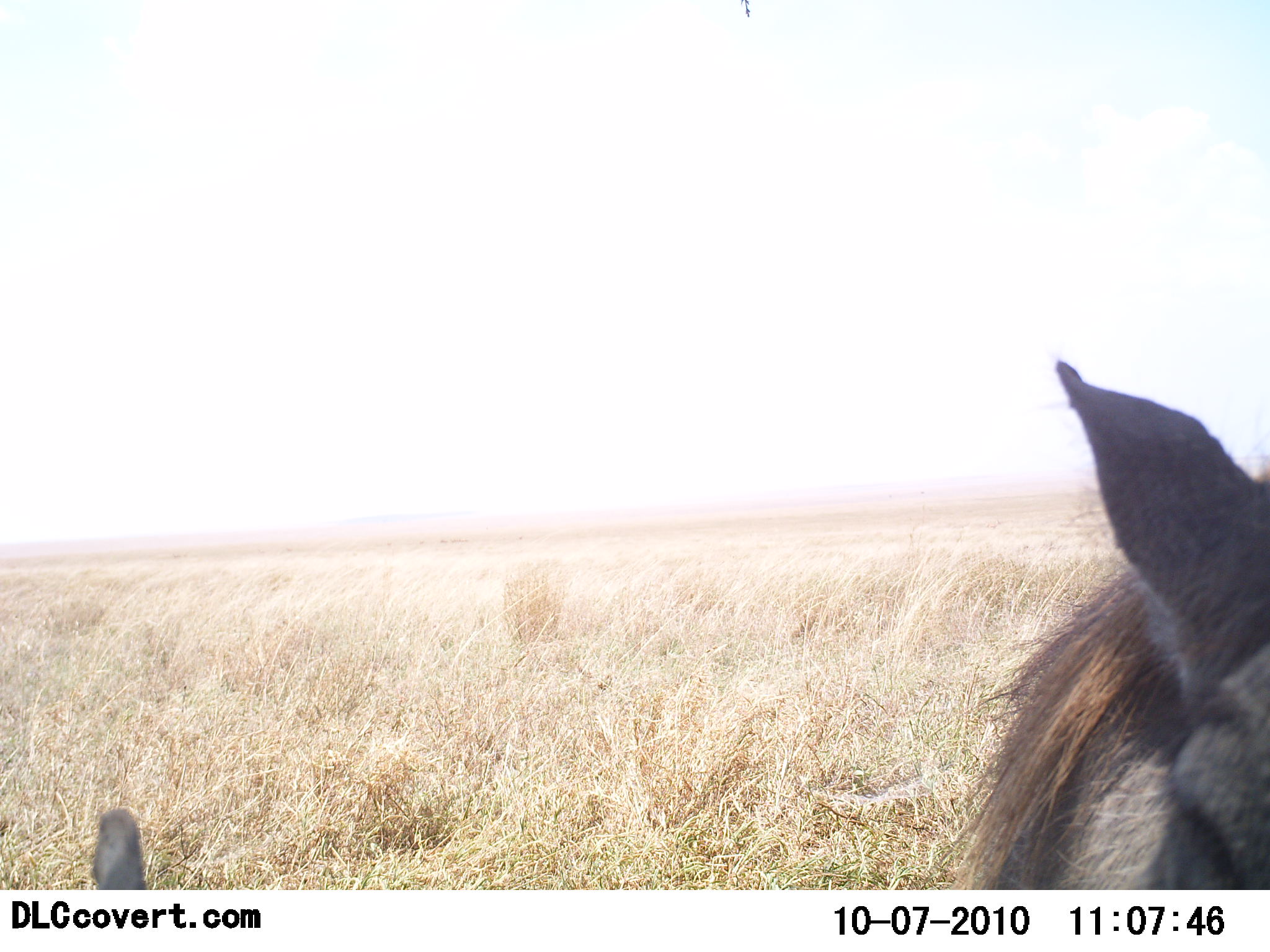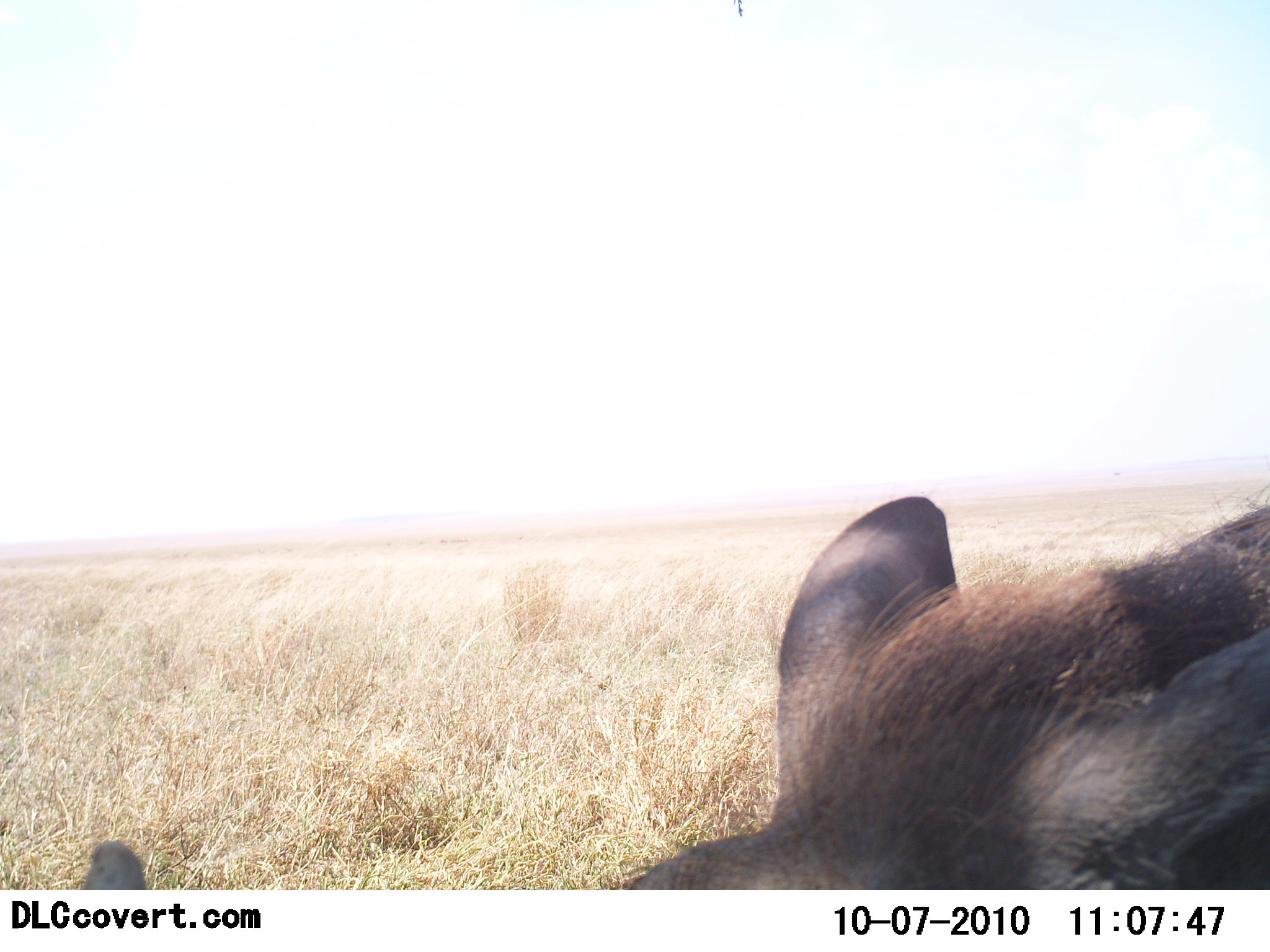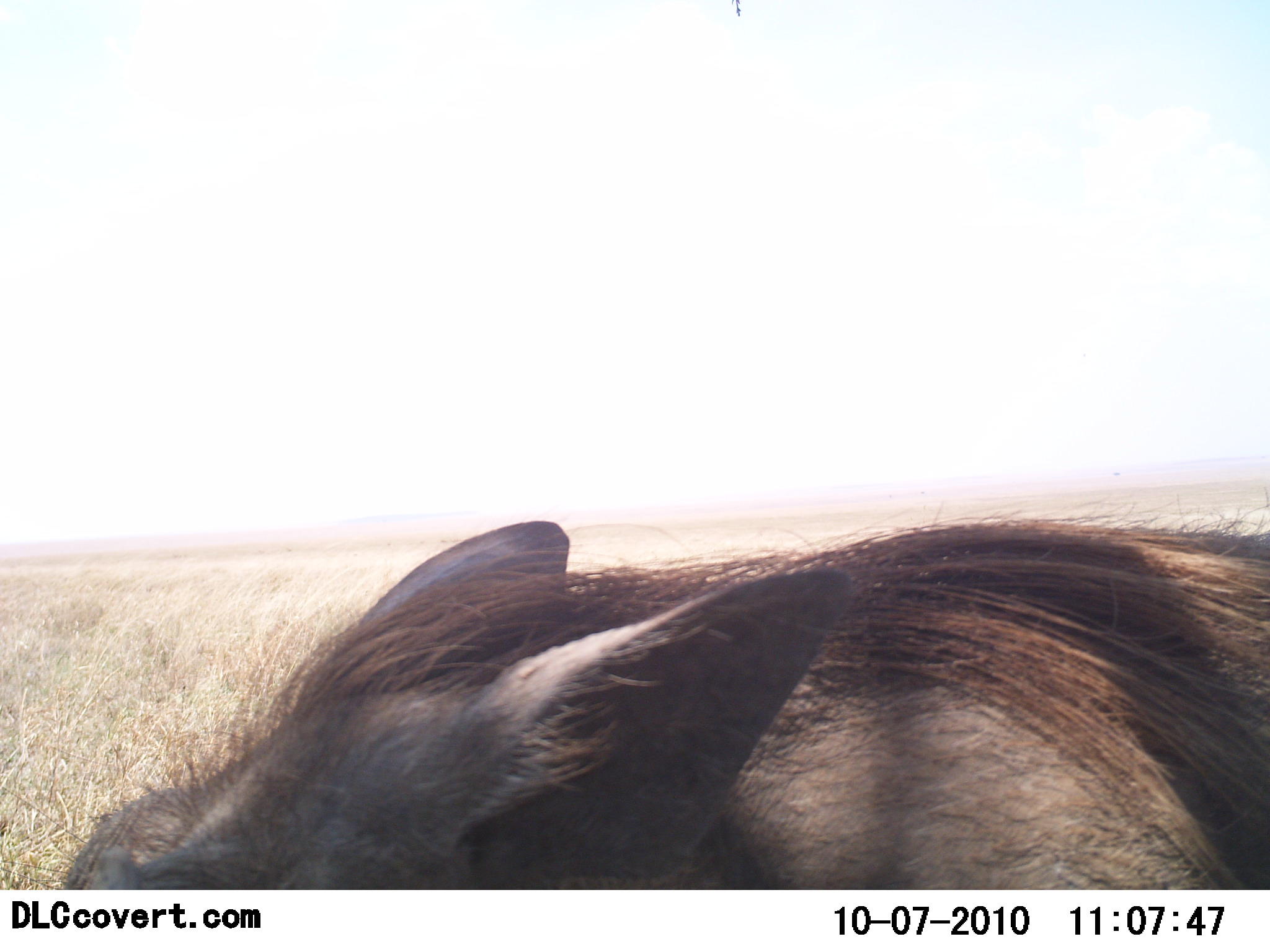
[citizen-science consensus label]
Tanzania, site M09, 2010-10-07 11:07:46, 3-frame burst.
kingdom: Animalia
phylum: Chordata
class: Mammalia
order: Artiodactyla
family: Suidae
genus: Phacochoerus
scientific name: Phacochoerus africanus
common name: warthog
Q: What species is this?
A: Warthog (Phacochoerus africanus).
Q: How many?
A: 1.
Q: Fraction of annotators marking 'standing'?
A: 25%.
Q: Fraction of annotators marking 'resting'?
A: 33%.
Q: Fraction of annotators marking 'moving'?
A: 50%.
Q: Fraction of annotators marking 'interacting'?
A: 17%.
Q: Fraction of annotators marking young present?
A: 0%.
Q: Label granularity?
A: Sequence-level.